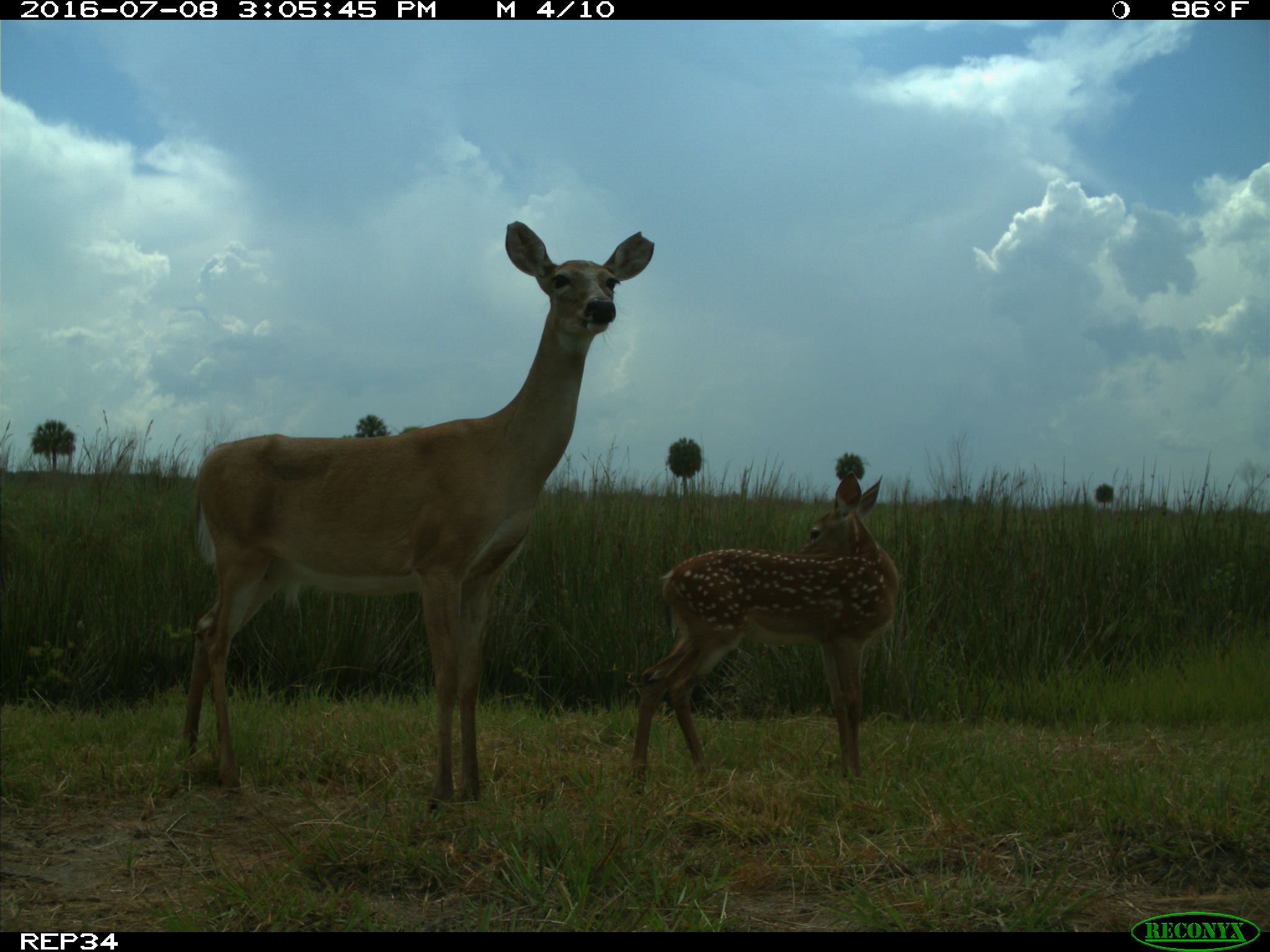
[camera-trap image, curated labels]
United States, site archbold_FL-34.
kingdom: Animalia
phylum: Chordata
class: Mammalia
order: Artiodactyla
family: Cervidae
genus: Odocoileus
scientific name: Odocoileus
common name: deer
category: unidentified deer